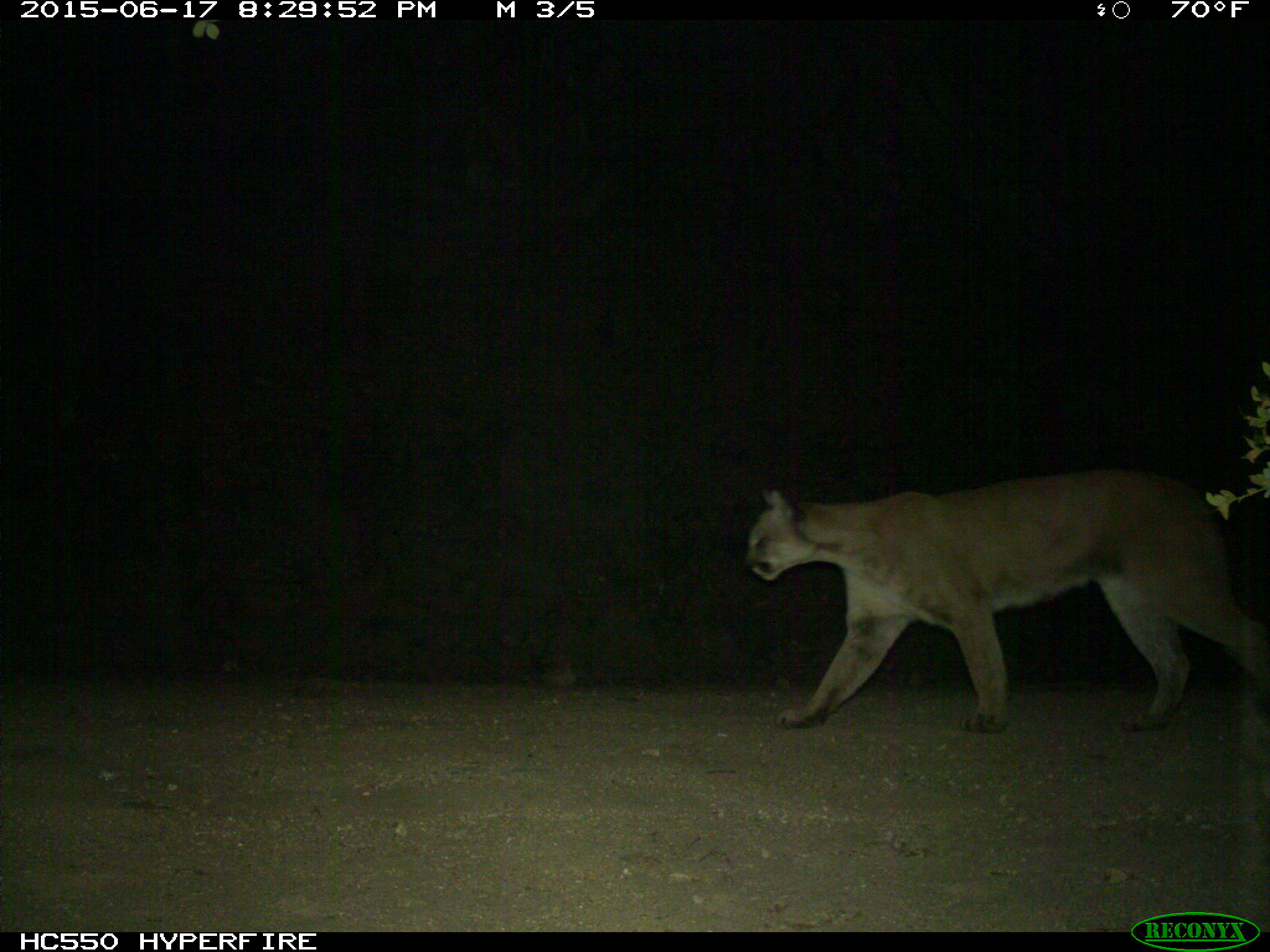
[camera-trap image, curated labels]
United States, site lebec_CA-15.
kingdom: Animalia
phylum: Chordata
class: Mammalia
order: Carnivora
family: Felidae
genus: Puma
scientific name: Puma concolor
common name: mountain lion